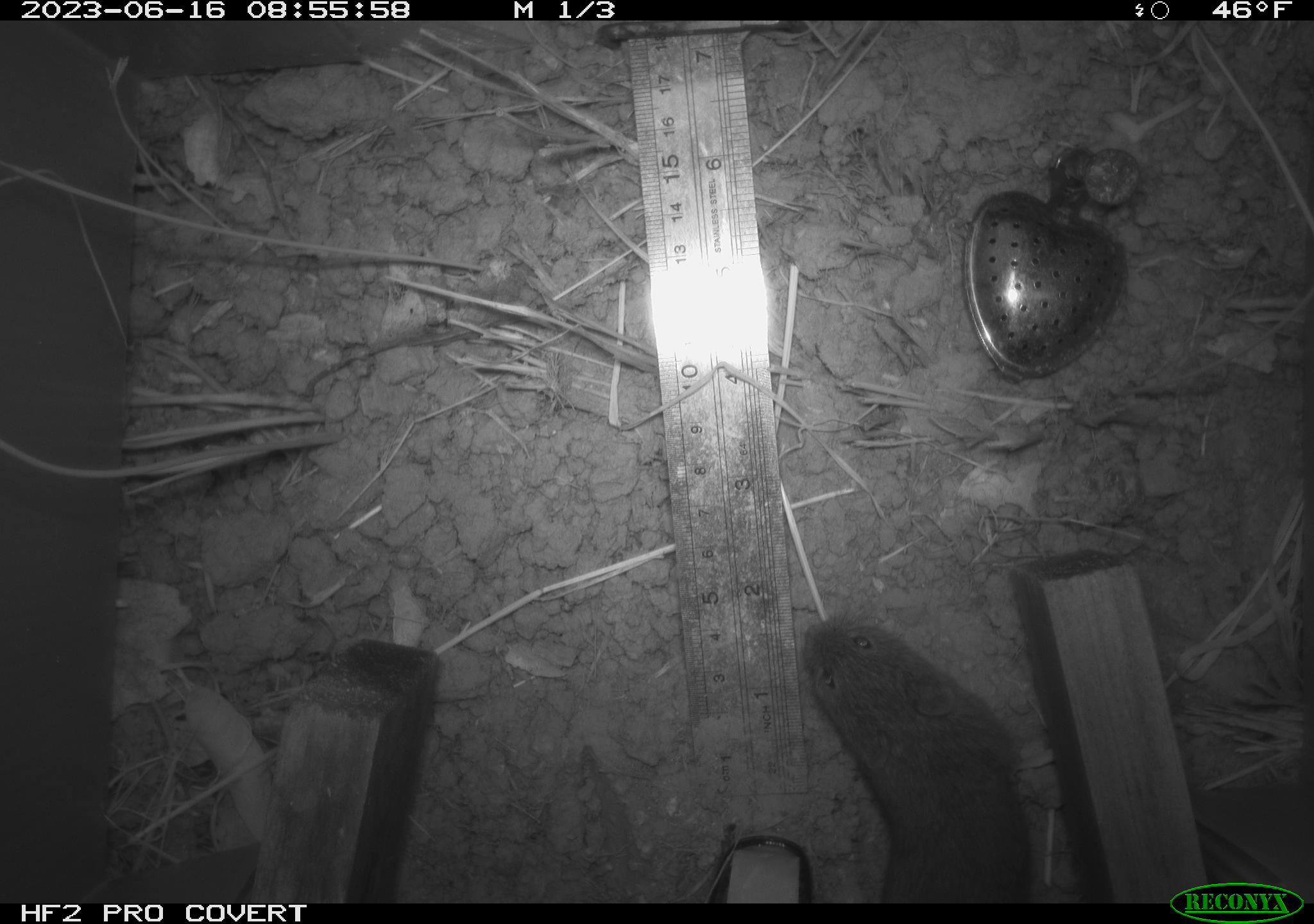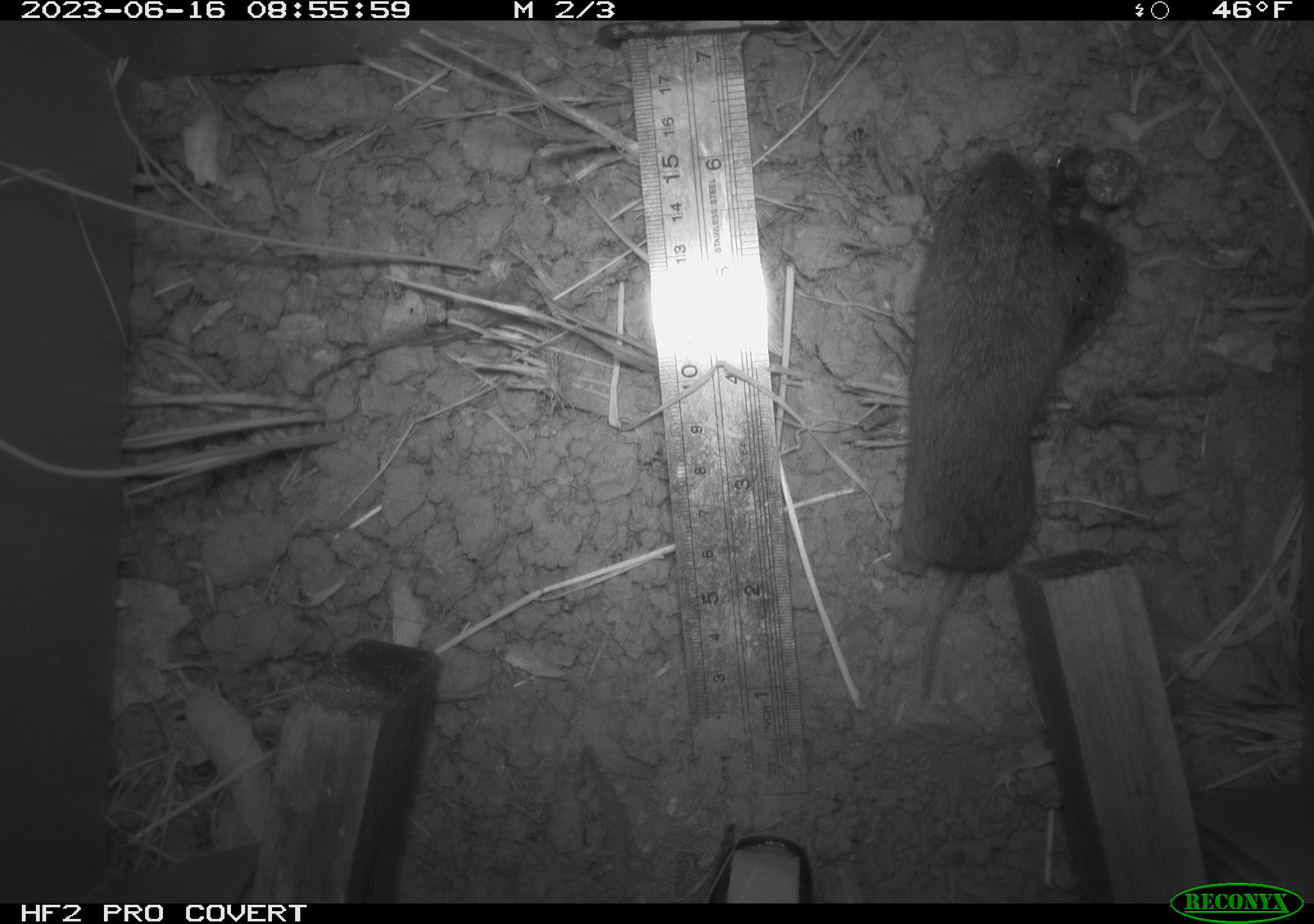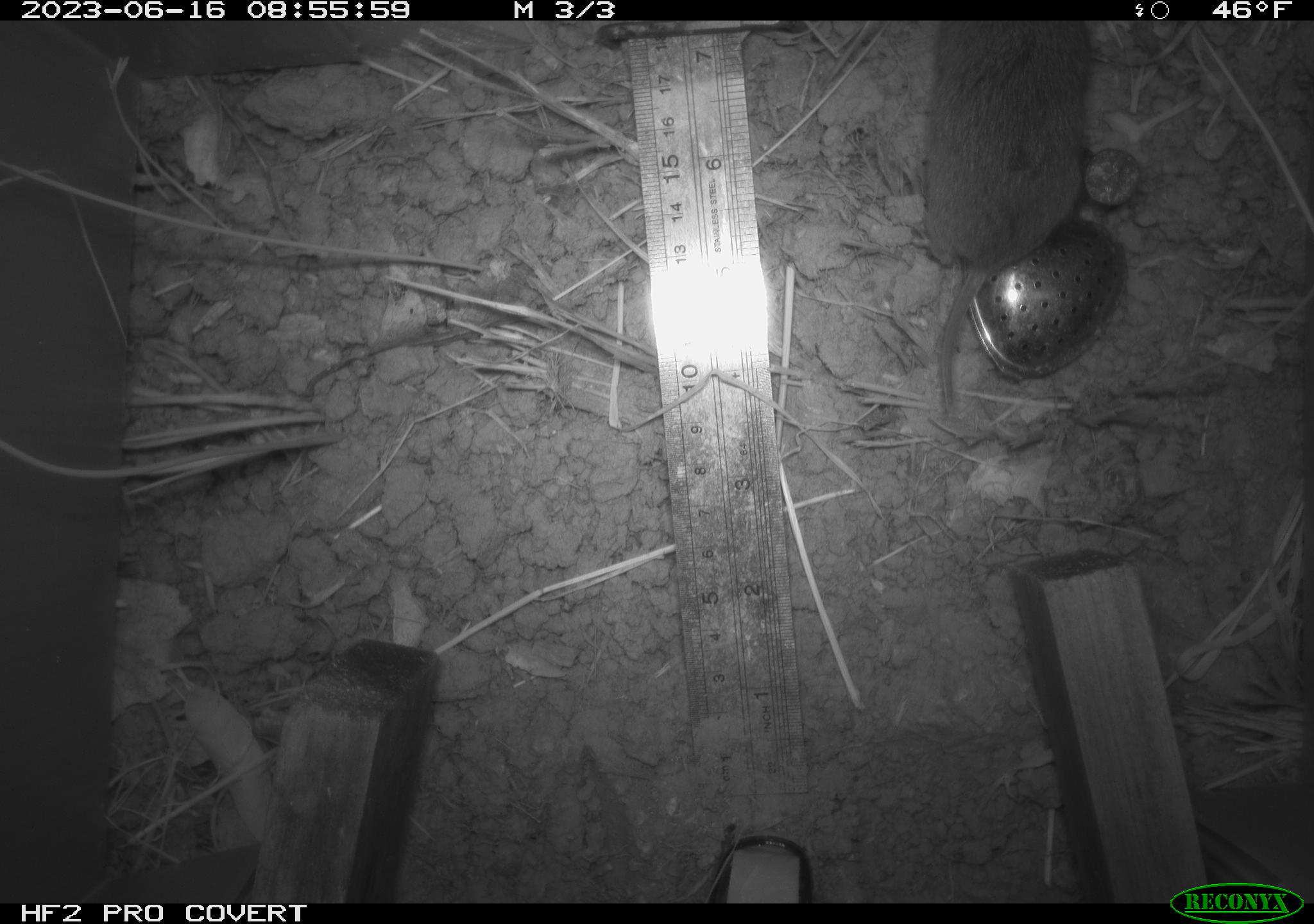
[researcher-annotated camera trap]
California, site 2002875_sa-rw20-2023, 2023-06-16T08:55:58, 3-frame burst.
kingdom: Animalia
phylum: Chordata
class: Mammalia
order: Rodentia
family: Cricetidae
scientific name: Arvicolinae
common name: voles, lemmings, and muskrats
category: arvicolinae subfamily